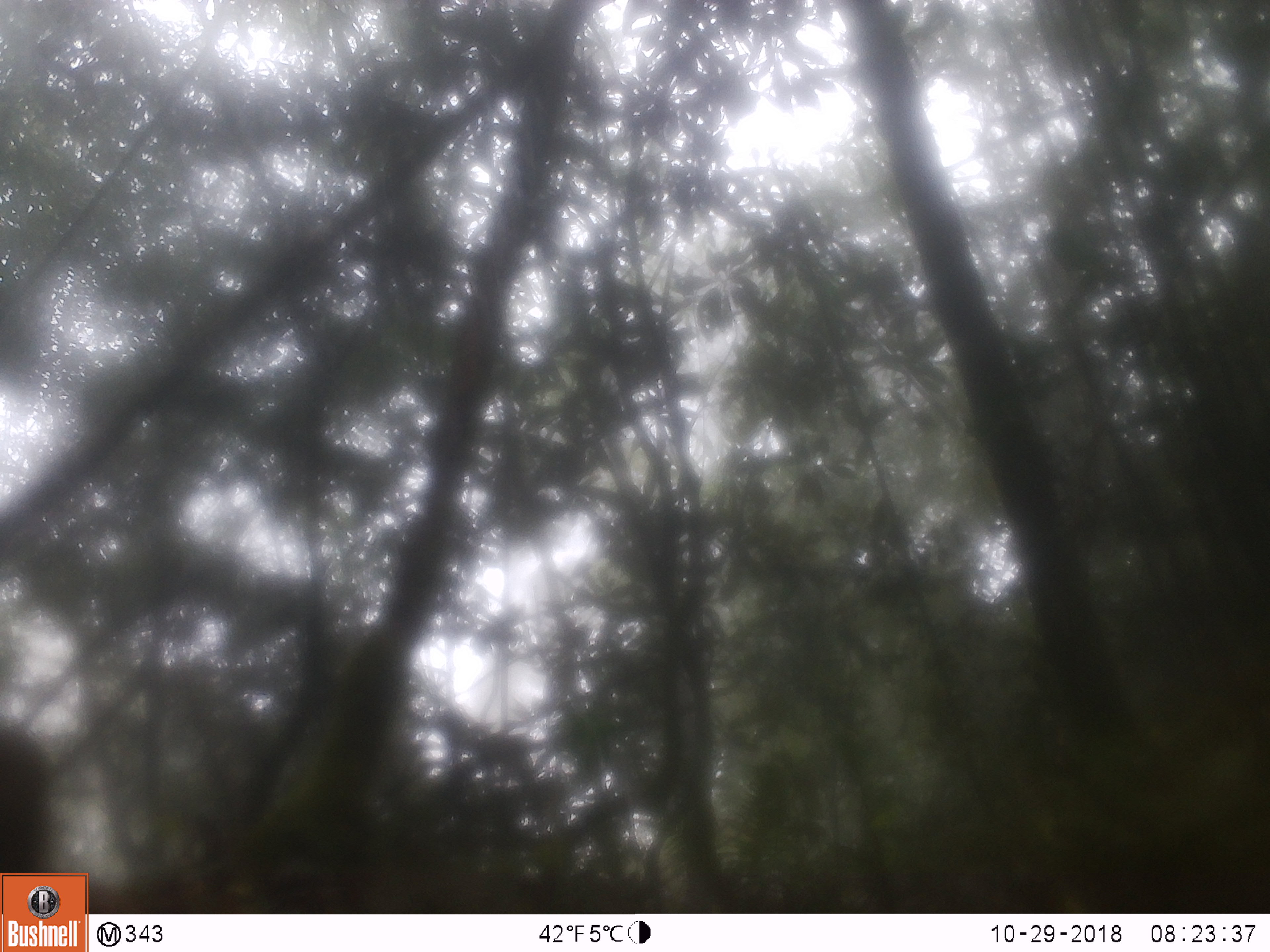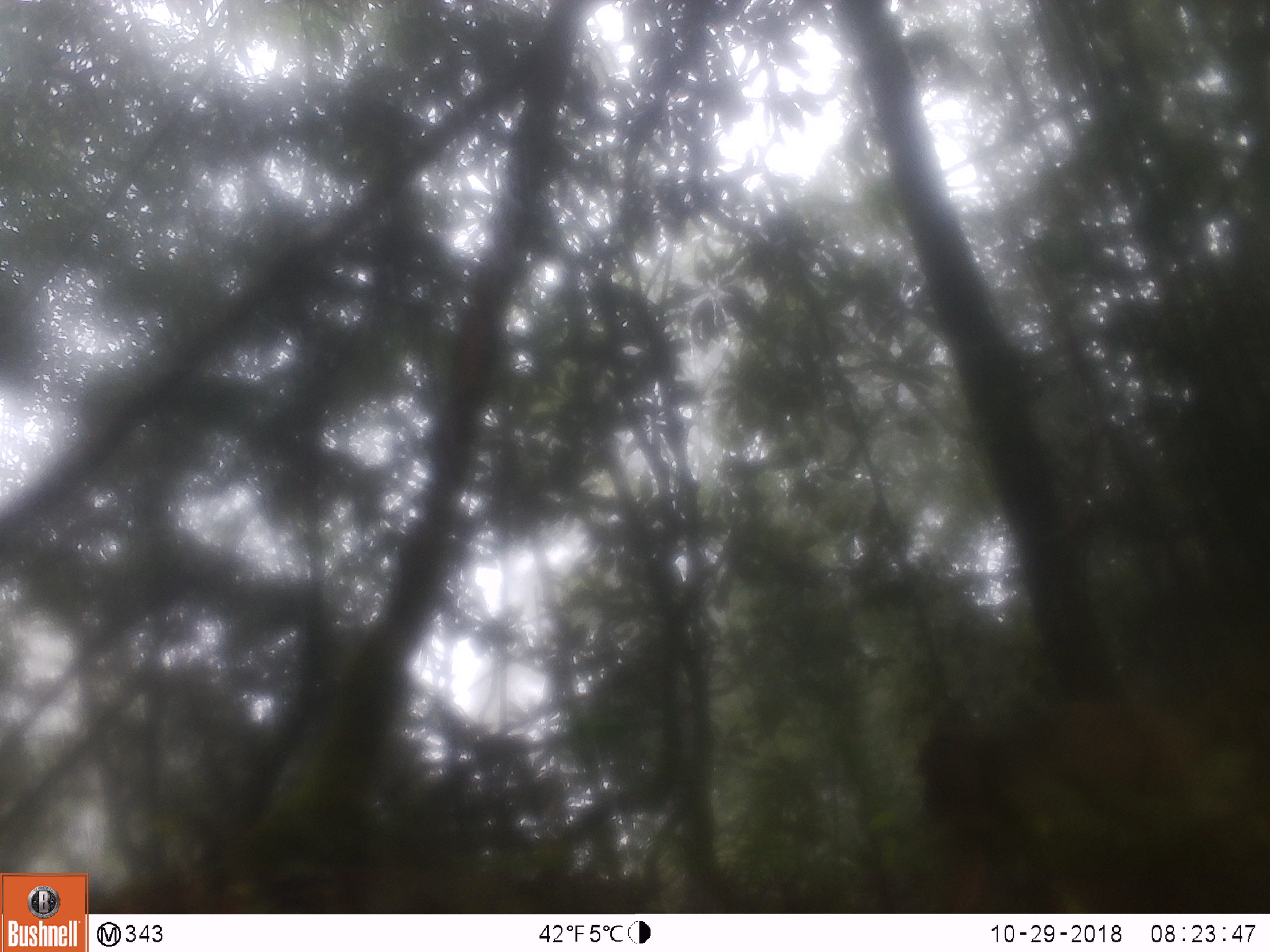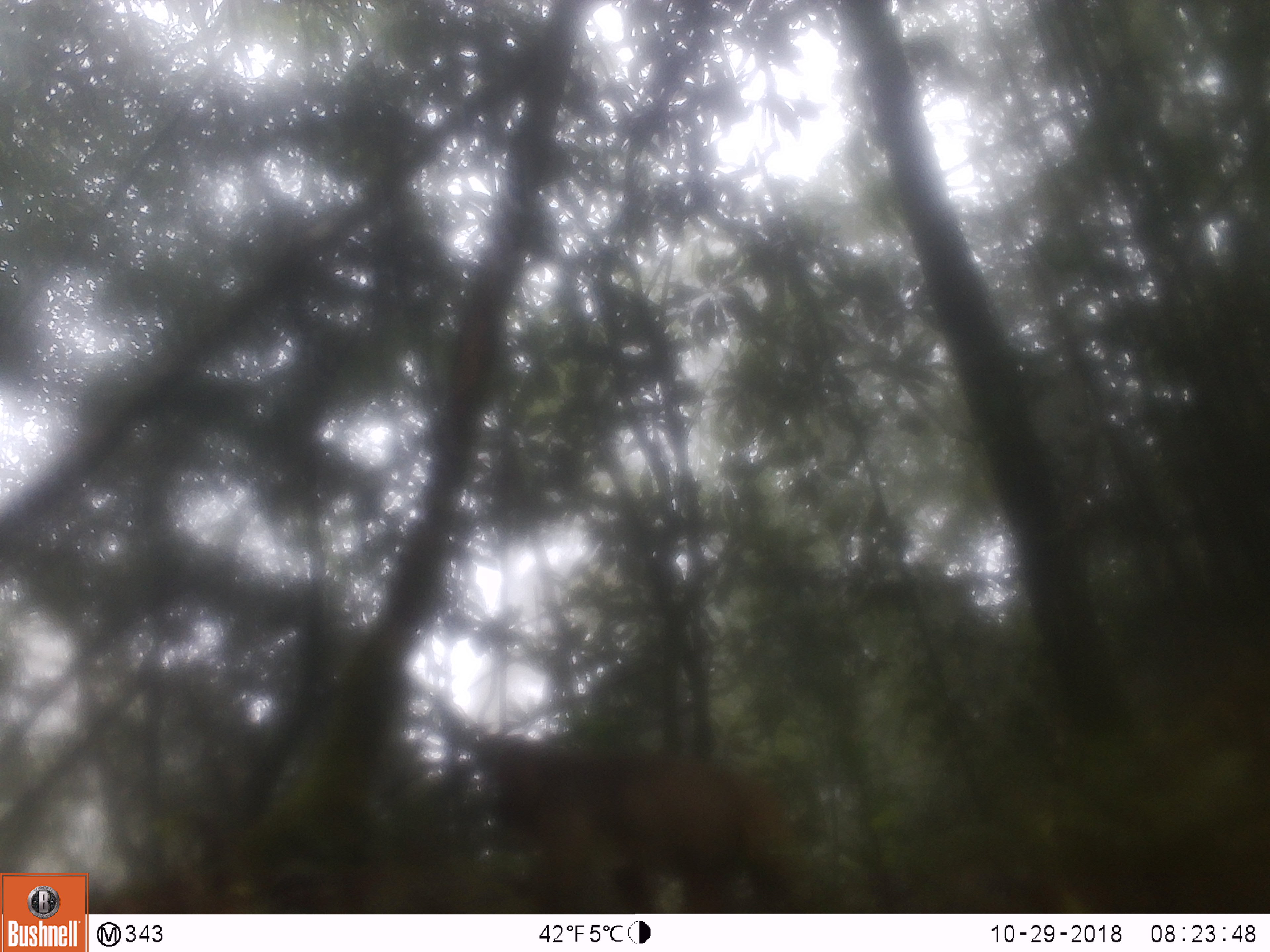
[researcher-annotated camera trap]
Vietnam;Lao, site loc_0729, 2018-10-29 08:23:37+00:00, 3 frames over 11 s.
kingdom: Animalia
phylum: Chordata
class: Mammalia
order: Primates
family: Cercopithecidae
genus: Macaca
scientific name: Macaca arctoides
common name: stump-tailed macaque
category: stump tailed macaque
Stump tailed macaque (stump-tailed macaque) (Macaca arctoides). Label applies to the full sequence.